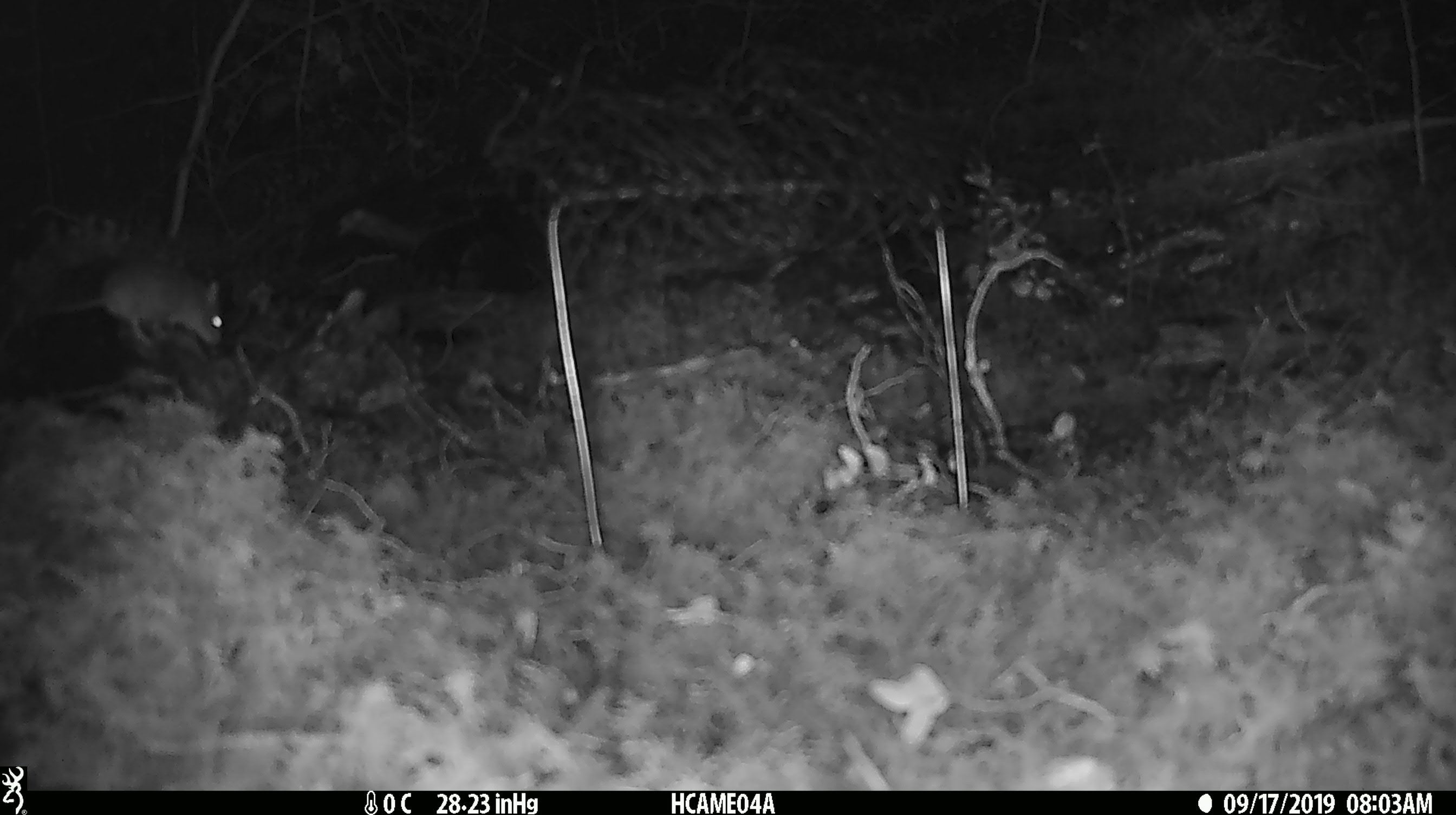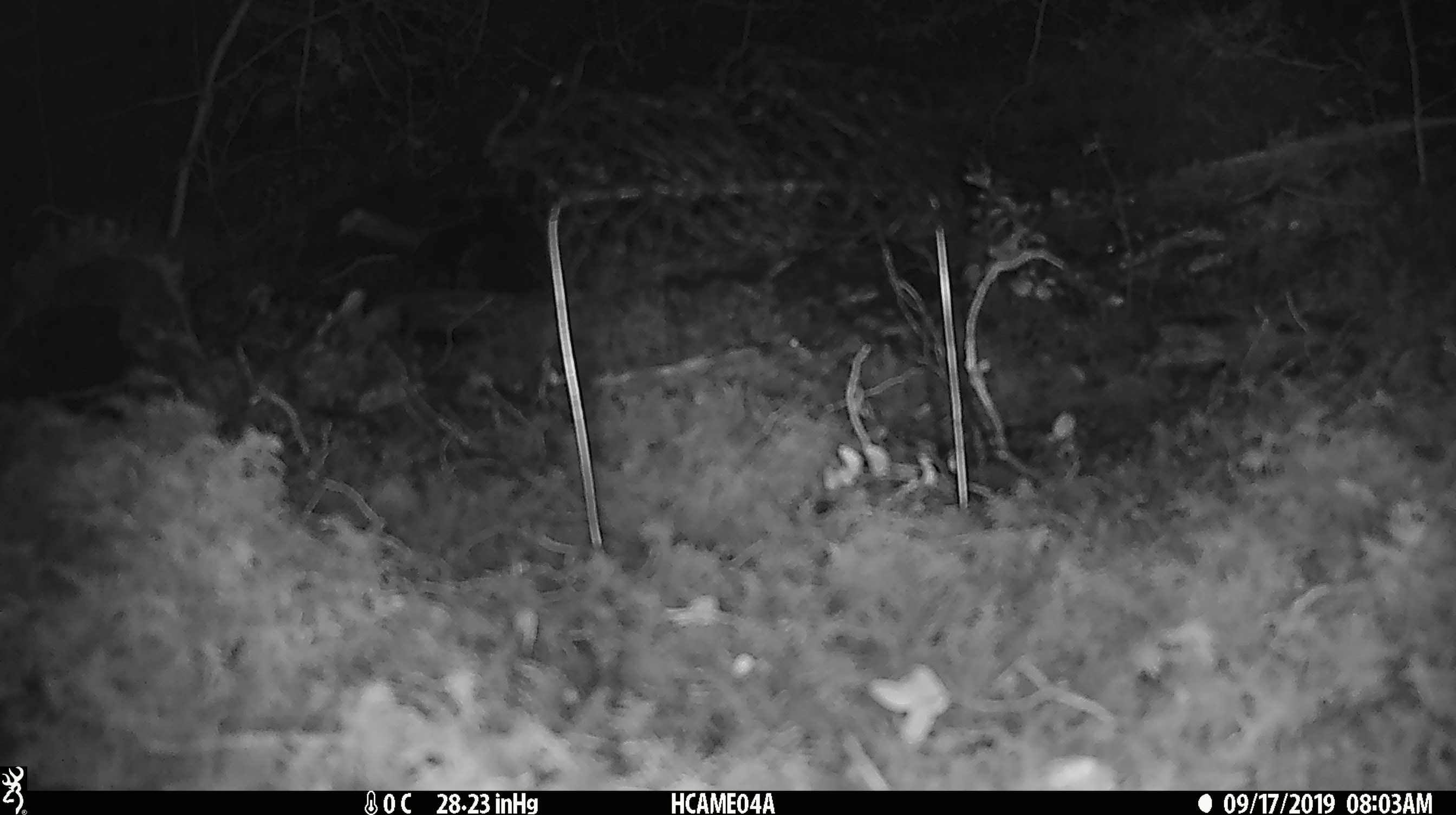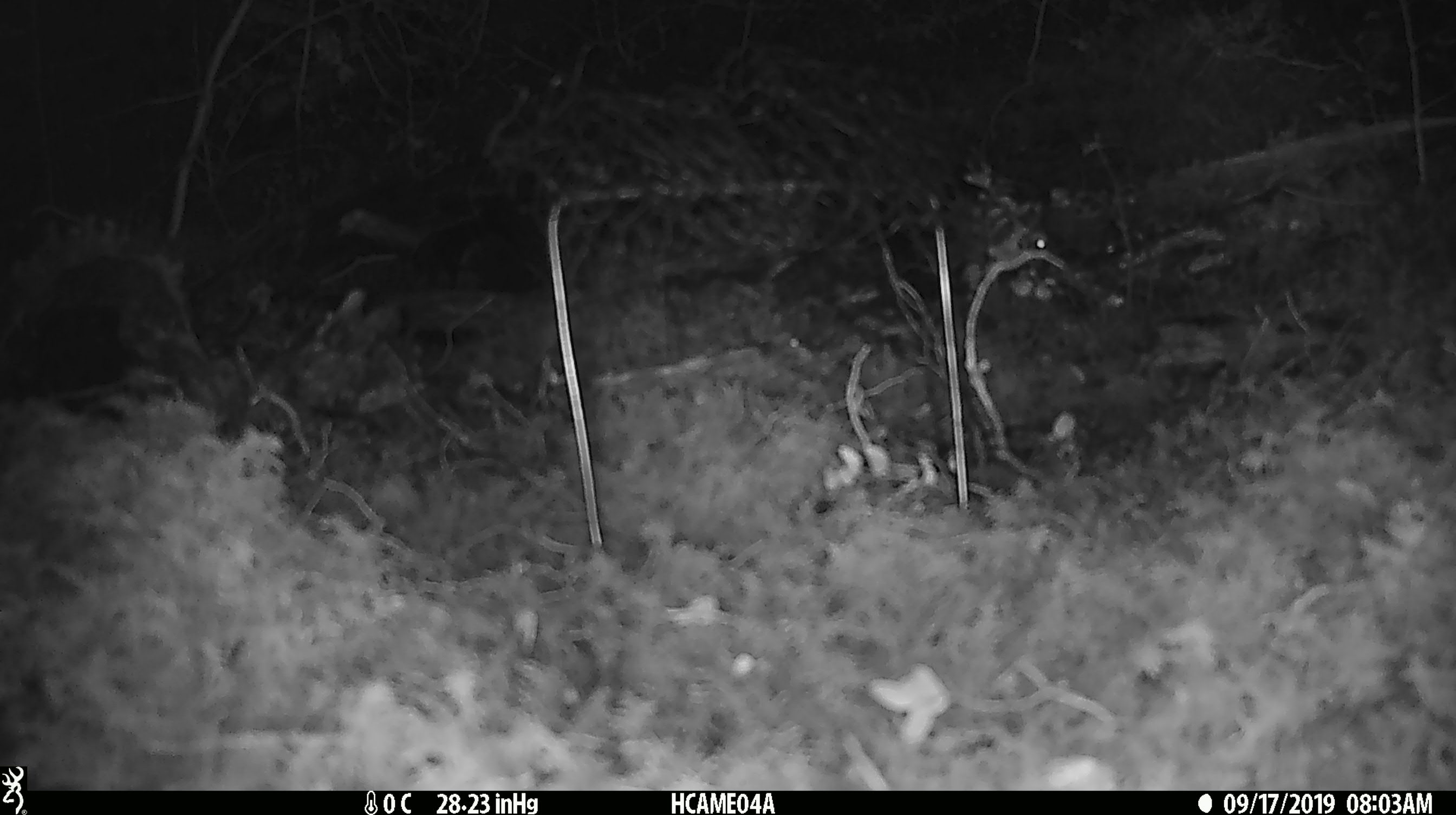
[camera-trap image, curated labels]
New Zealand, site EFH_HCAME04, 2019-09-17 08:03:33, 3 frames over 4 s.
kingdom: Animalia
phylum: Chordata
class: Mammalia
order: Rodentia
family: Muridae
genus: Mus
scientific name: Mus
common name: mouse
Mouse (Mus).